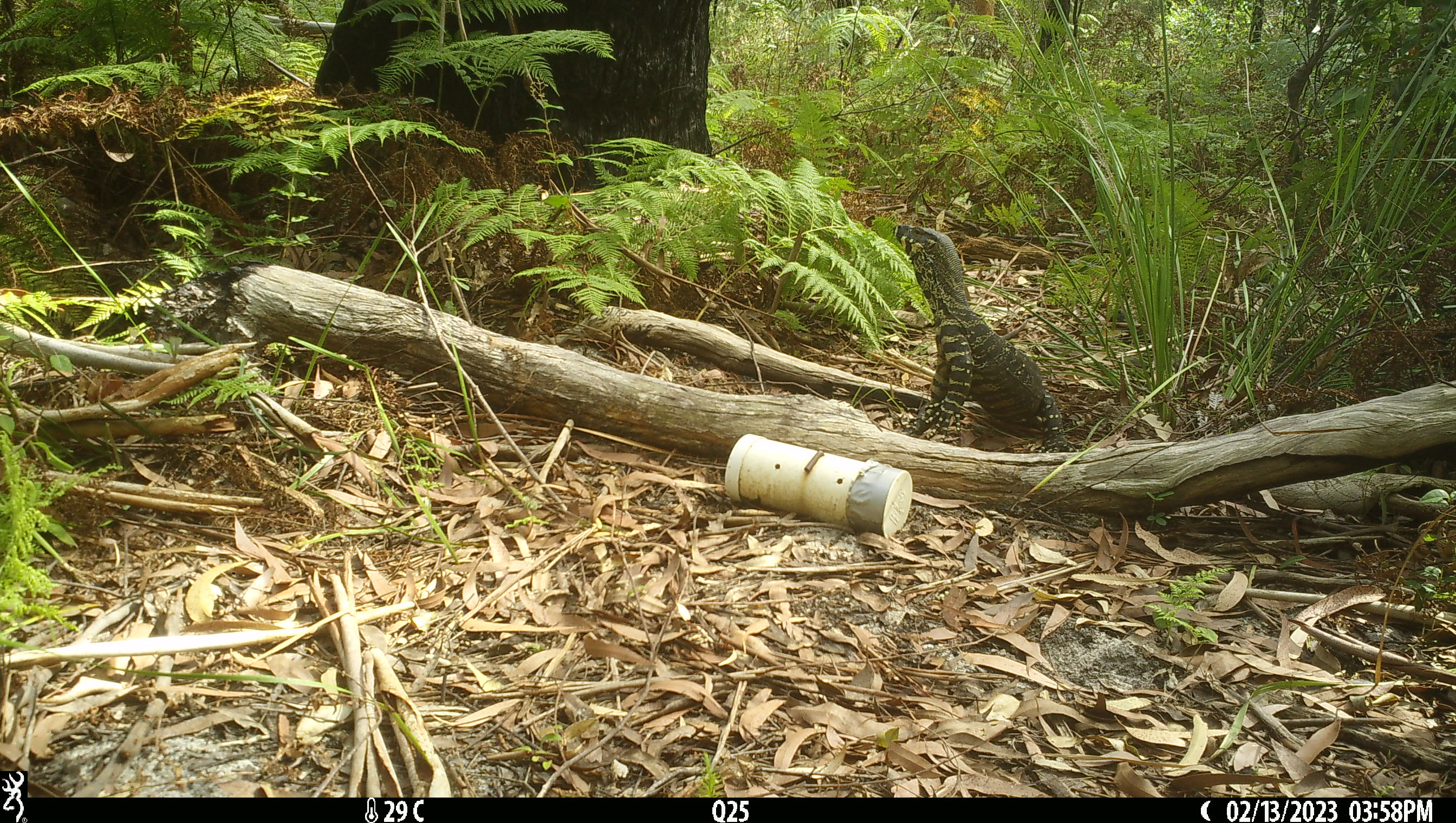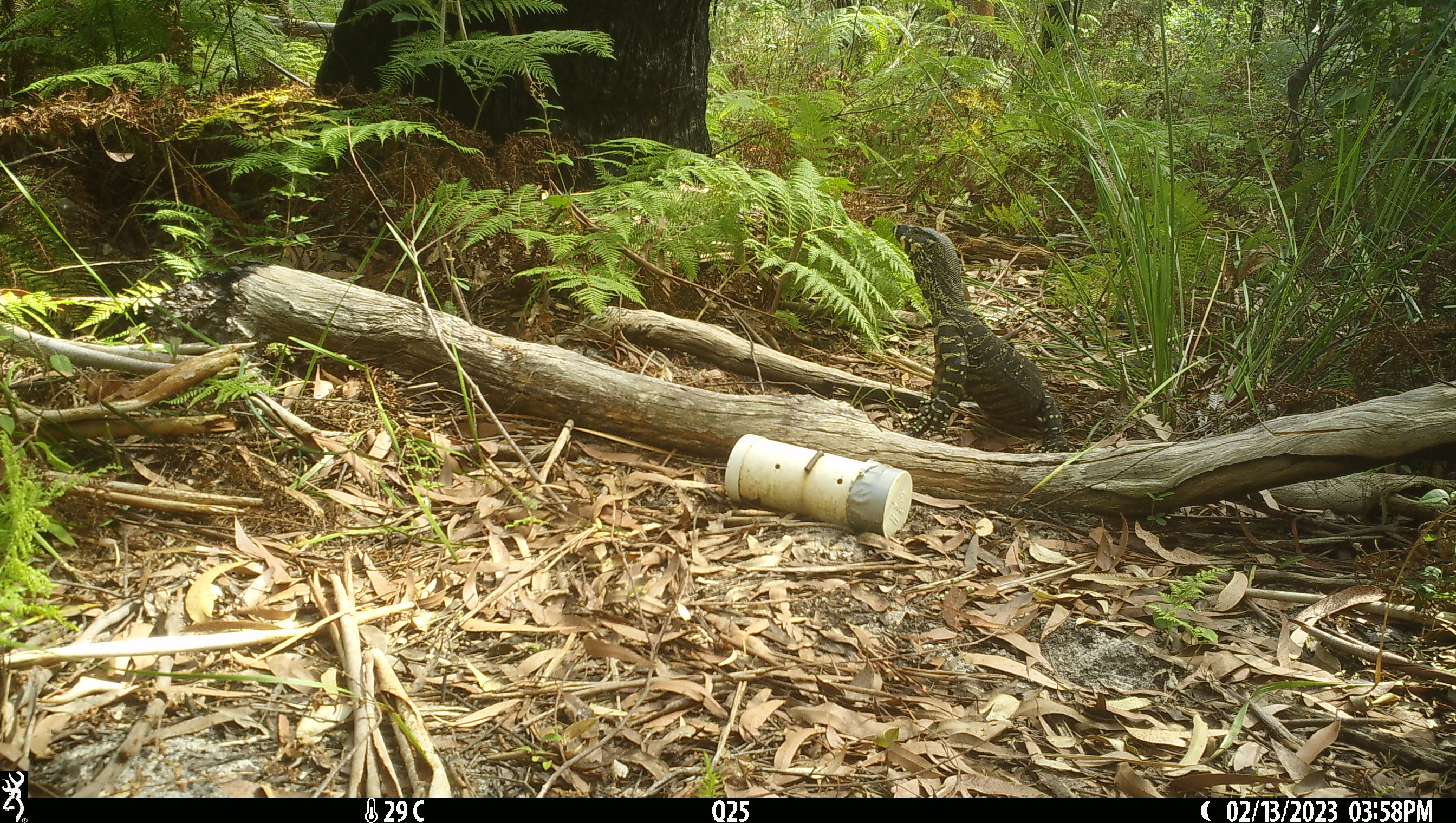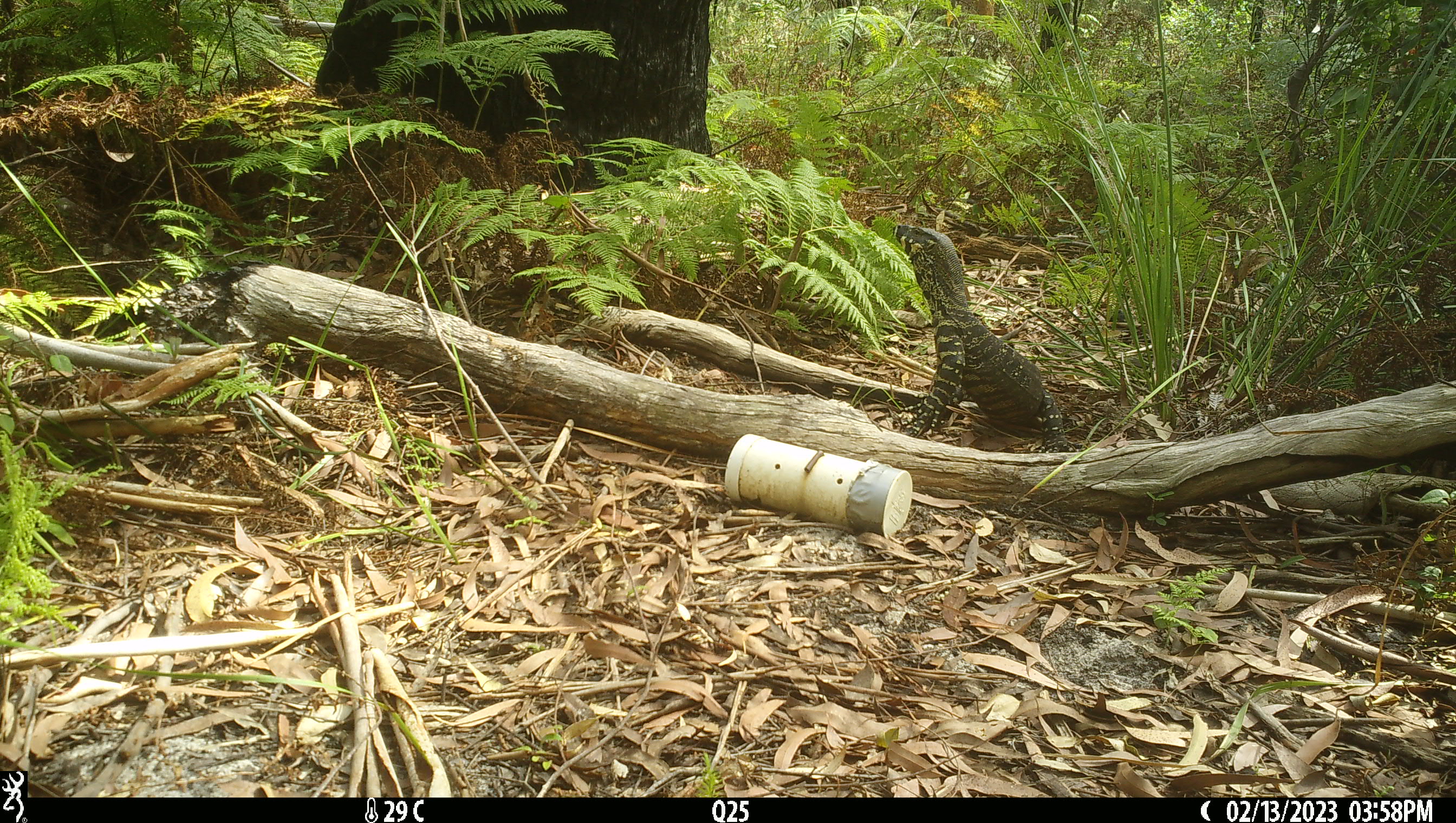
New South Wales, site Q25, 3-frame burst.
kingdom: Animalia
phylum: Chordata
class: Reptilia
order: Squamata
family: Varanidae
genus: Varanus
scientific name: Varanus varius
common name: lace monitor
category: goanna